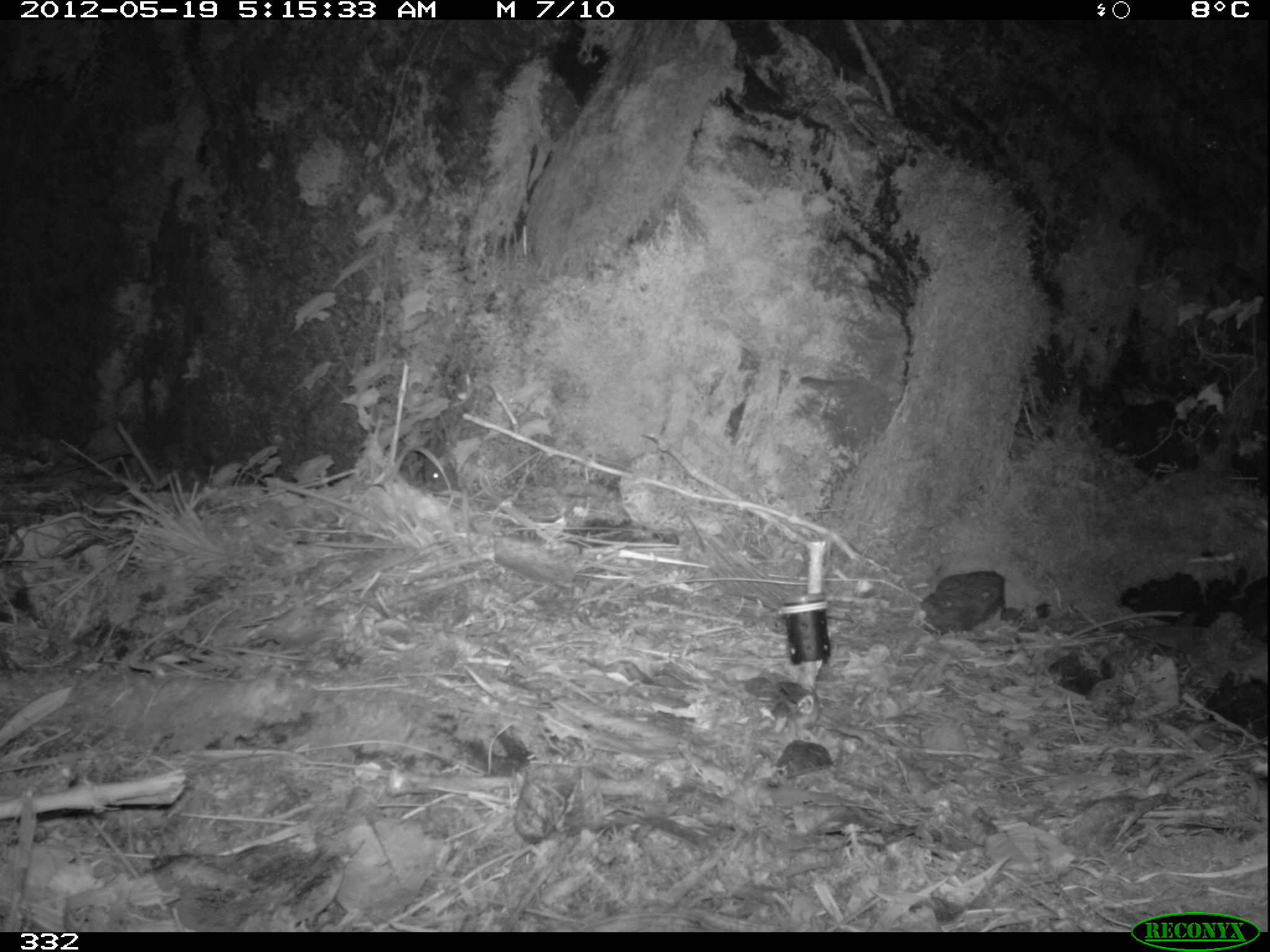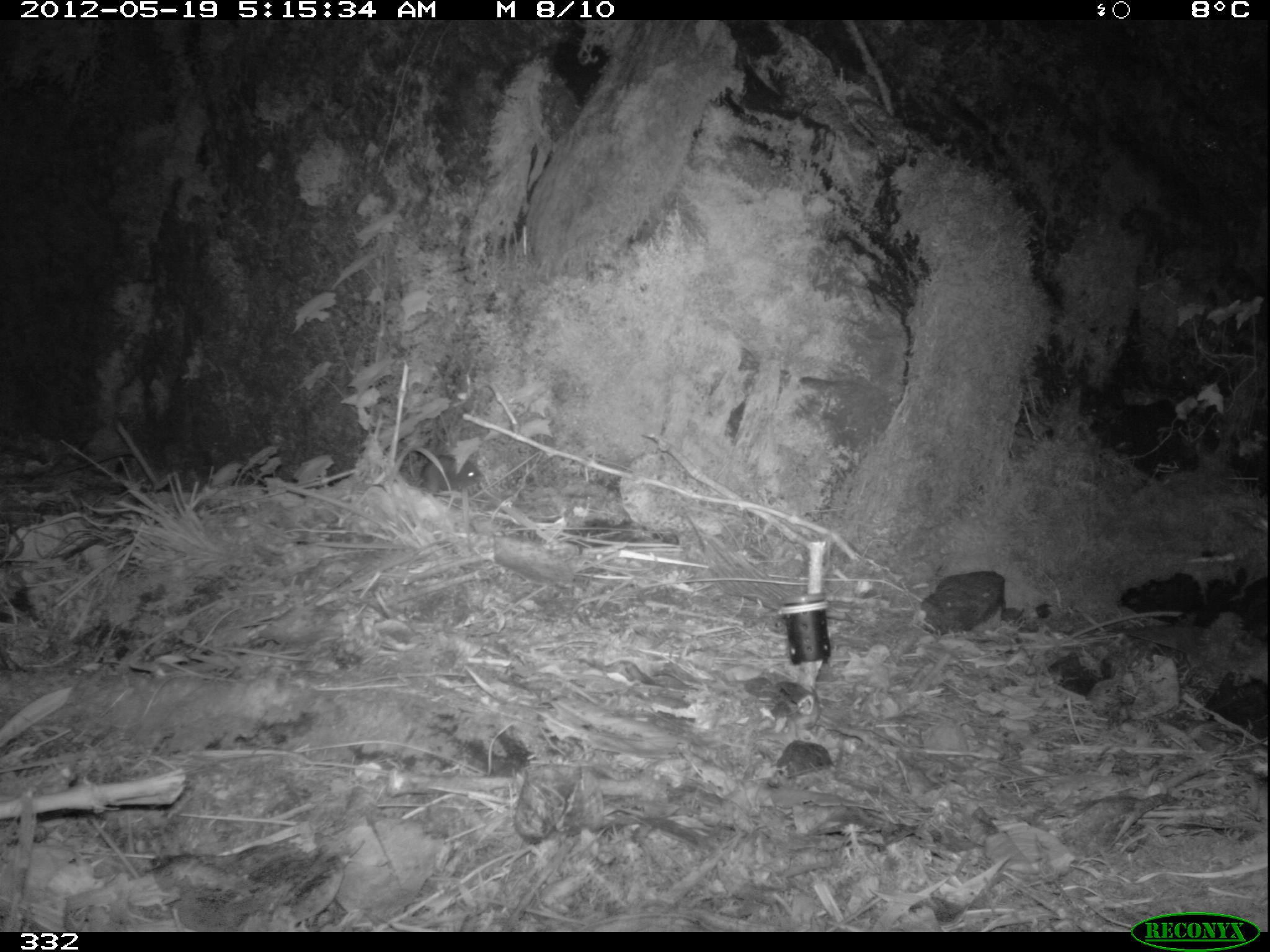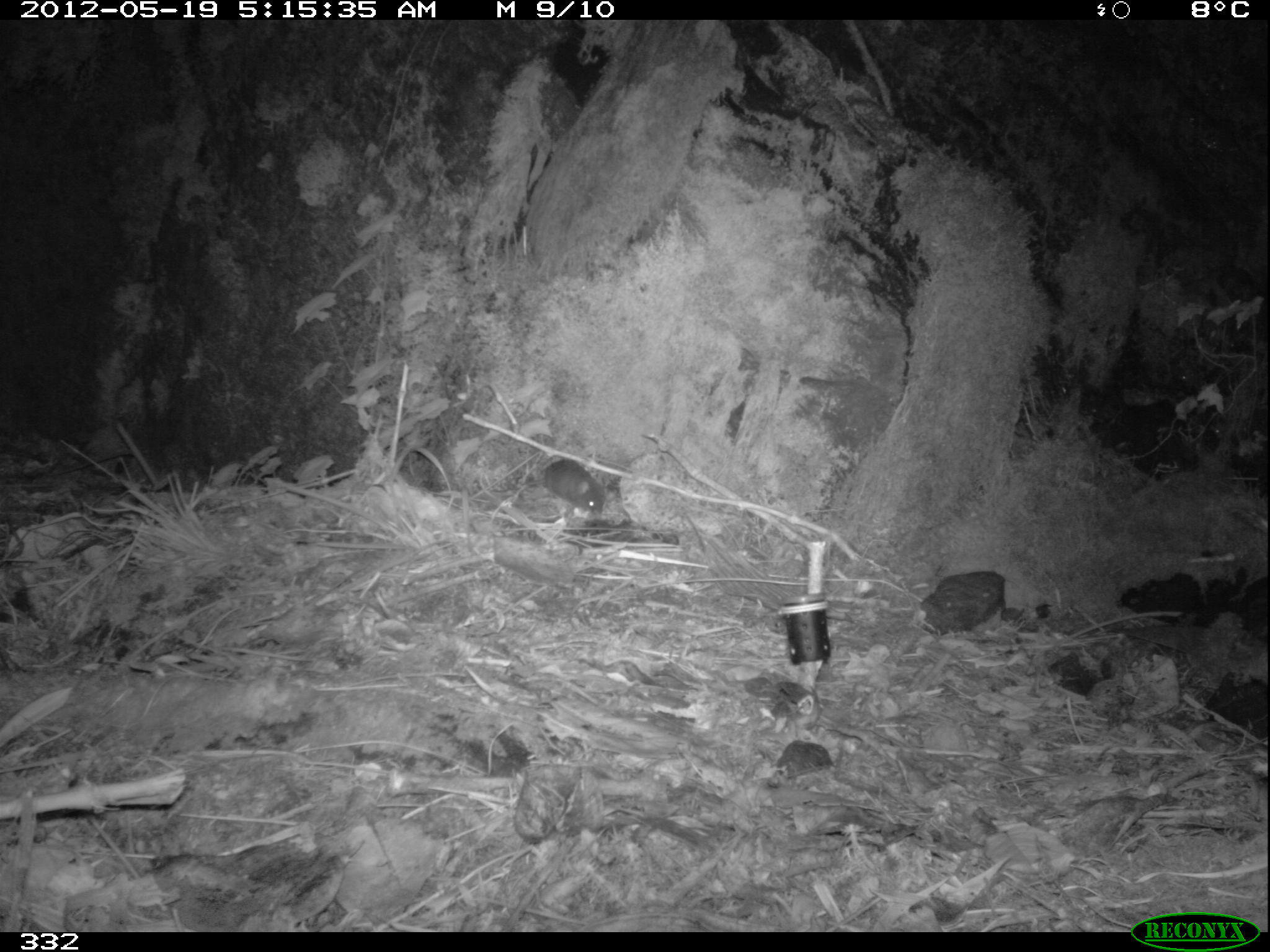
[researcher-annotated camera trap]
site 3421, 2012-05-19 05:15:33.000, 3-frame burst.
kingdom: Animalia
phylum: Chordata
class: Aves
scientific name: Aves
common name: bird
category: unknown bird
Unknown bird (bird) (Aves).